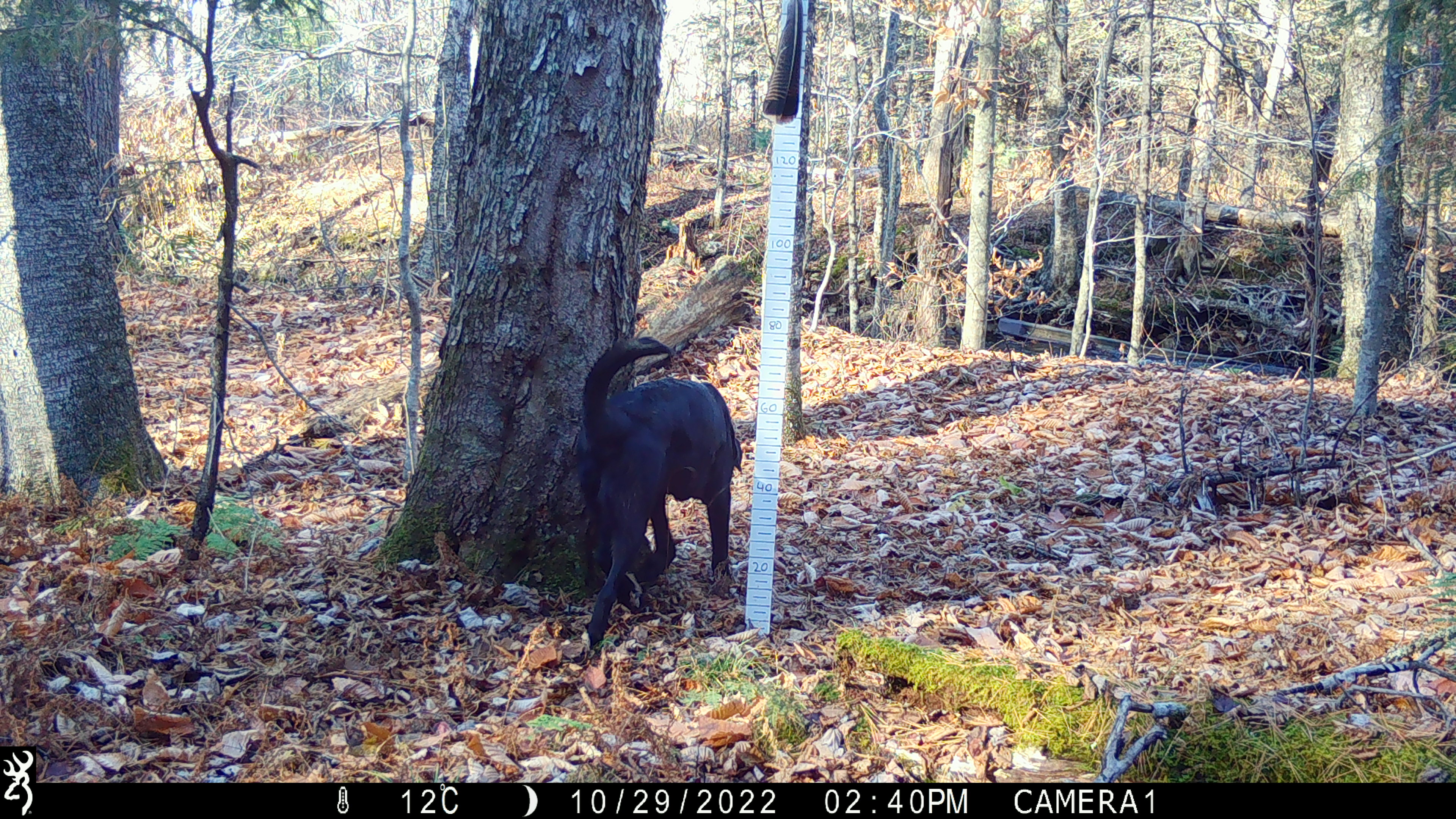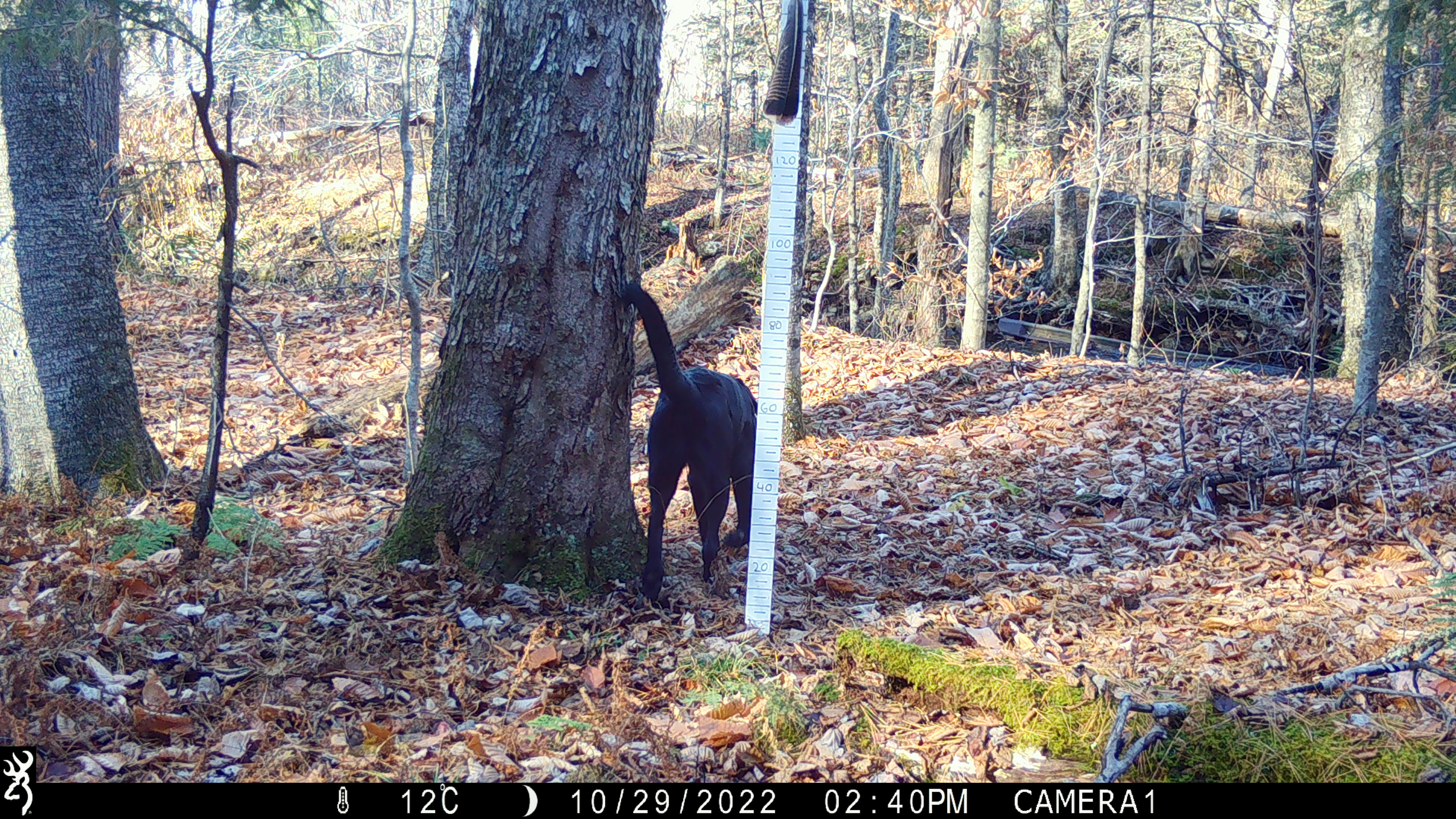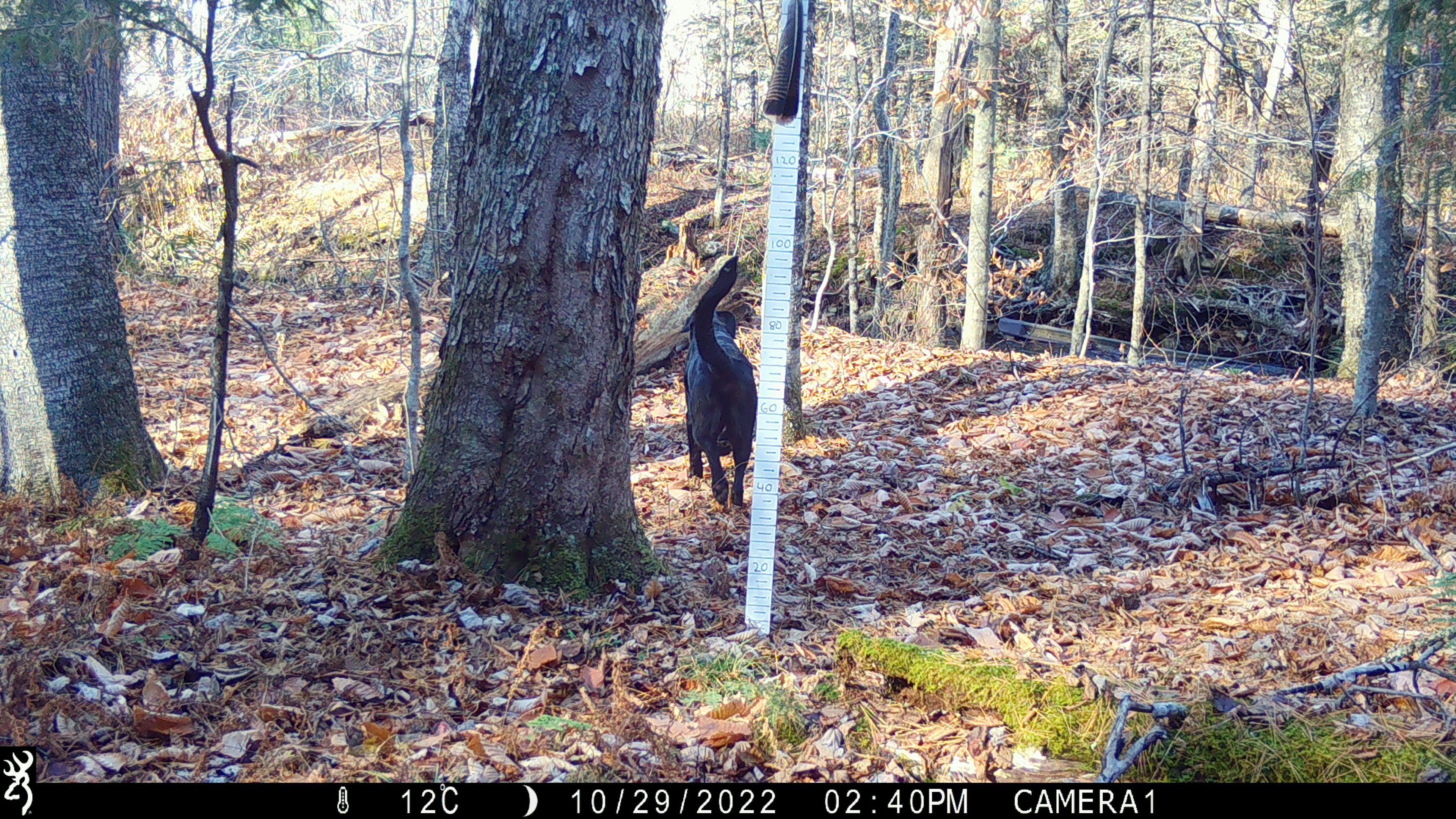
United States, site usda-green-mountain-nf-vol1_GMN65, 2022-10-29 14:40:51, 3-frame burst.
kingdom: Animalia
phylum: Chordata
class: Mammalia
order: Carnivora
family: Canidae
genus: Canis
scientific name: Canis familiaris familiaris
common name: domestic dog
Domestic dog (Canis familiaris familiaris).